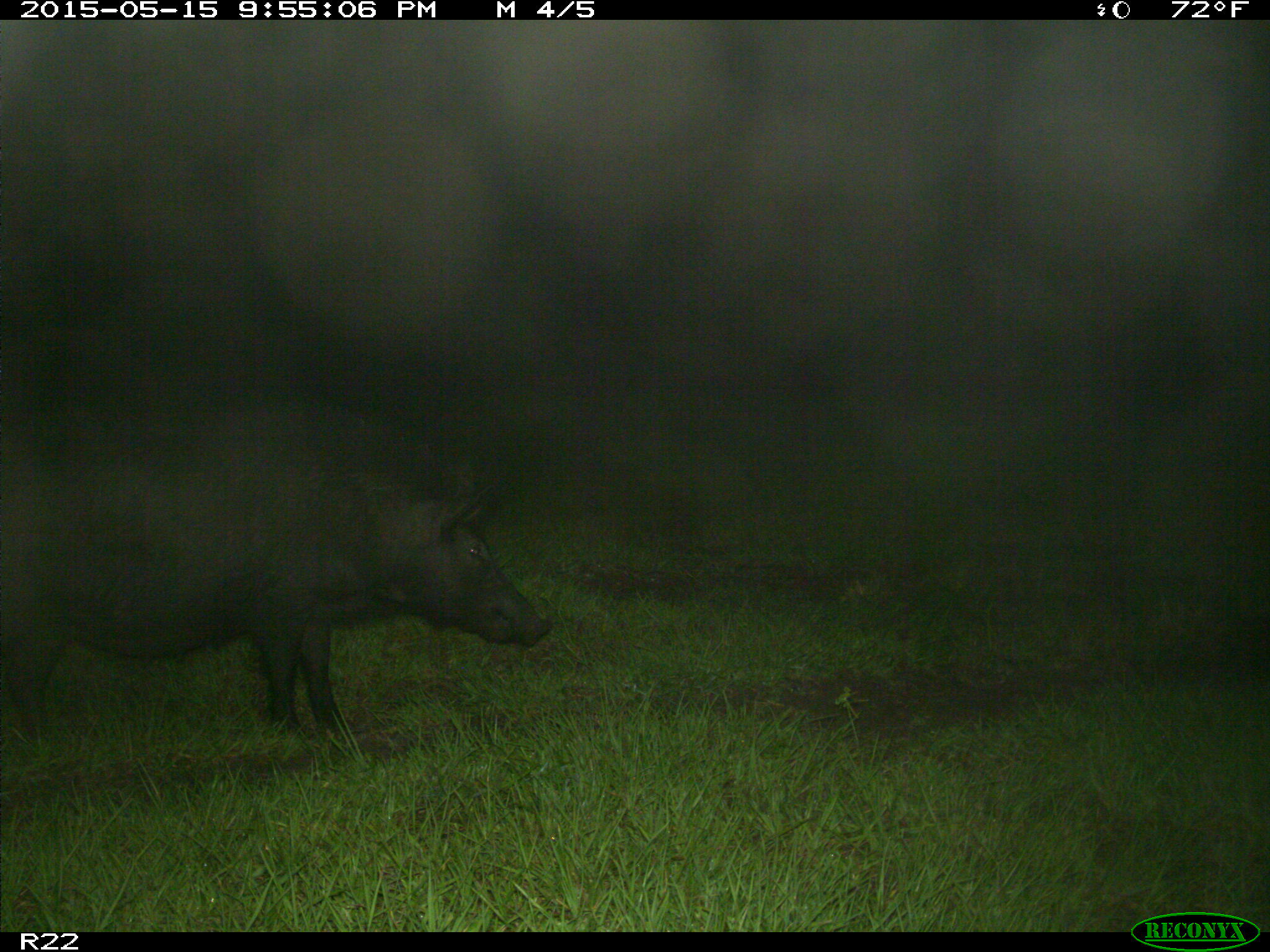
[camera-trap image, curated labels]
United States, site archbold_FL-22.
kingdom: Animalia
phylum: Chordata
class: Mammalia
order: Artiodactyla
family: Suidae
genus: Sus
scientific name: Sus scrofa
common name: wild boar